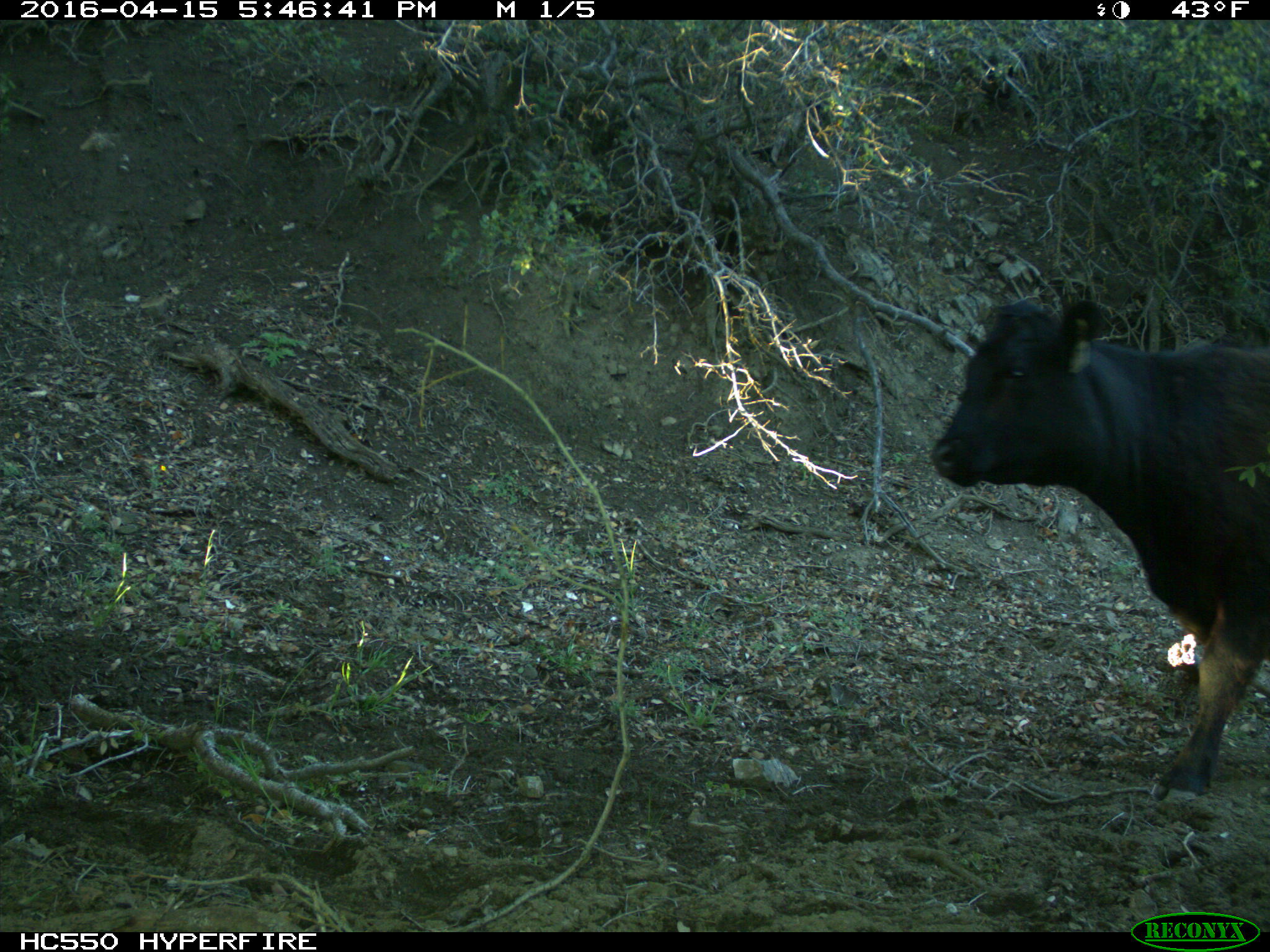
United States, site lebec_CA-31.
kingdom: Animalia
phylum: Chordata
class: Mammalia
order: Artiodactyla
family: Bovidae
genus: Bos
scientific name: Bos taurus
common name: domestic cow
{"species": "Bos taurus (domestic cow)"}